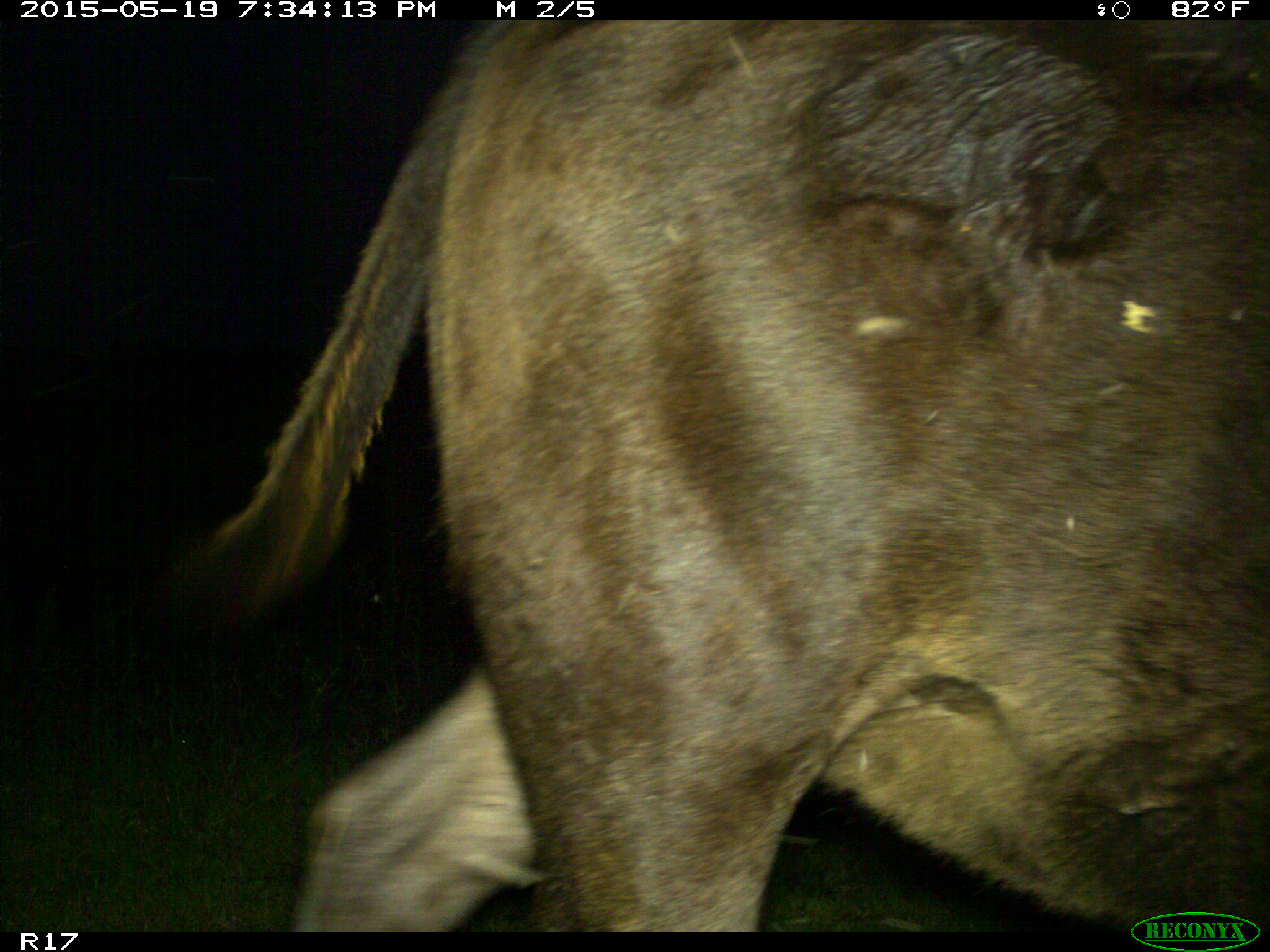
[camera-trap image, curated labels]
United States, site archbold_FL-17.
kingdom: Animalia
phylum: Chordata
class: Mammalia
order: Artiodactyla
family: Bovidae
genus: Bos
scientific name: Bos taurus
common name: domestic cow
Bos taurus (domestic cow).